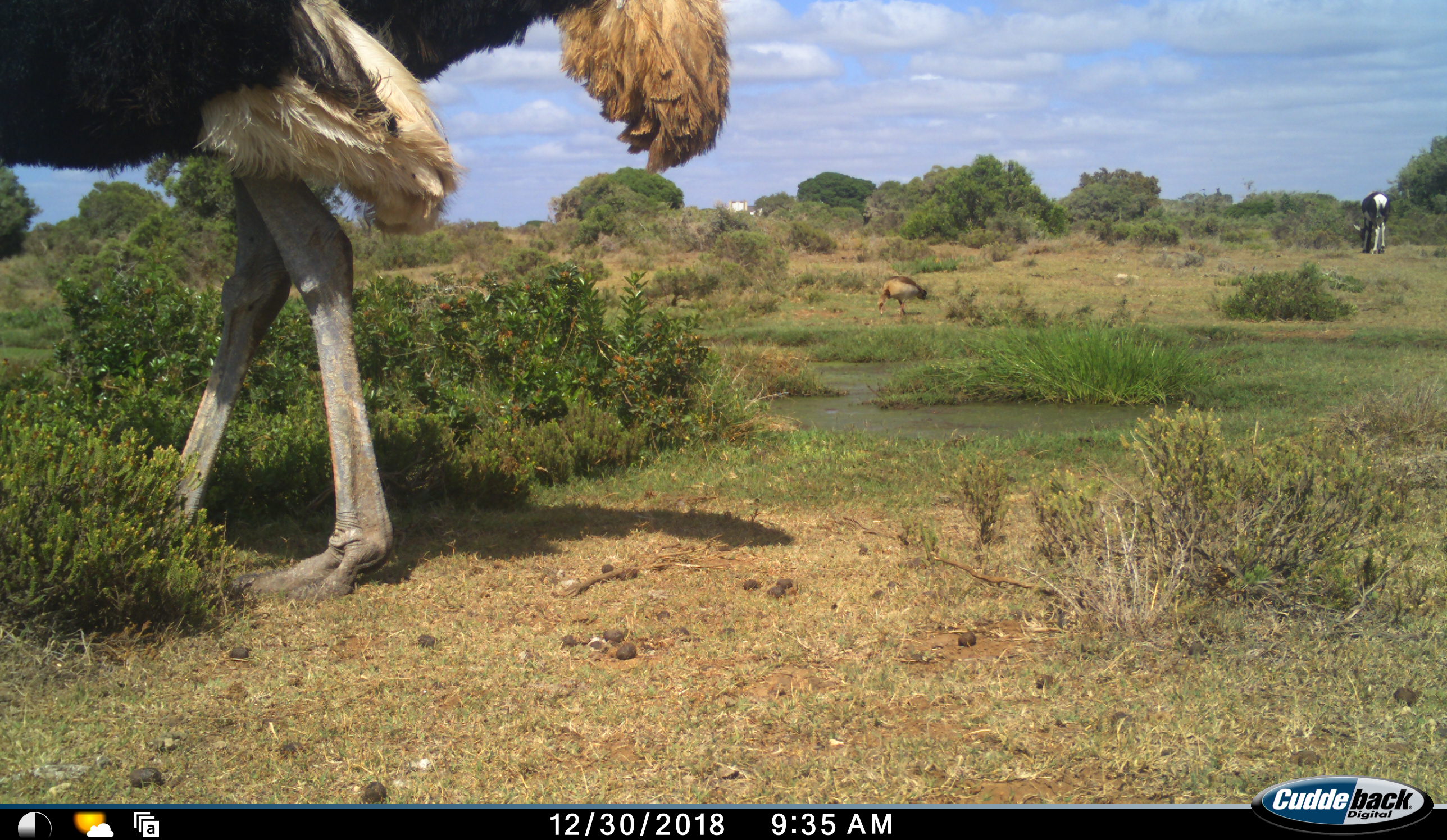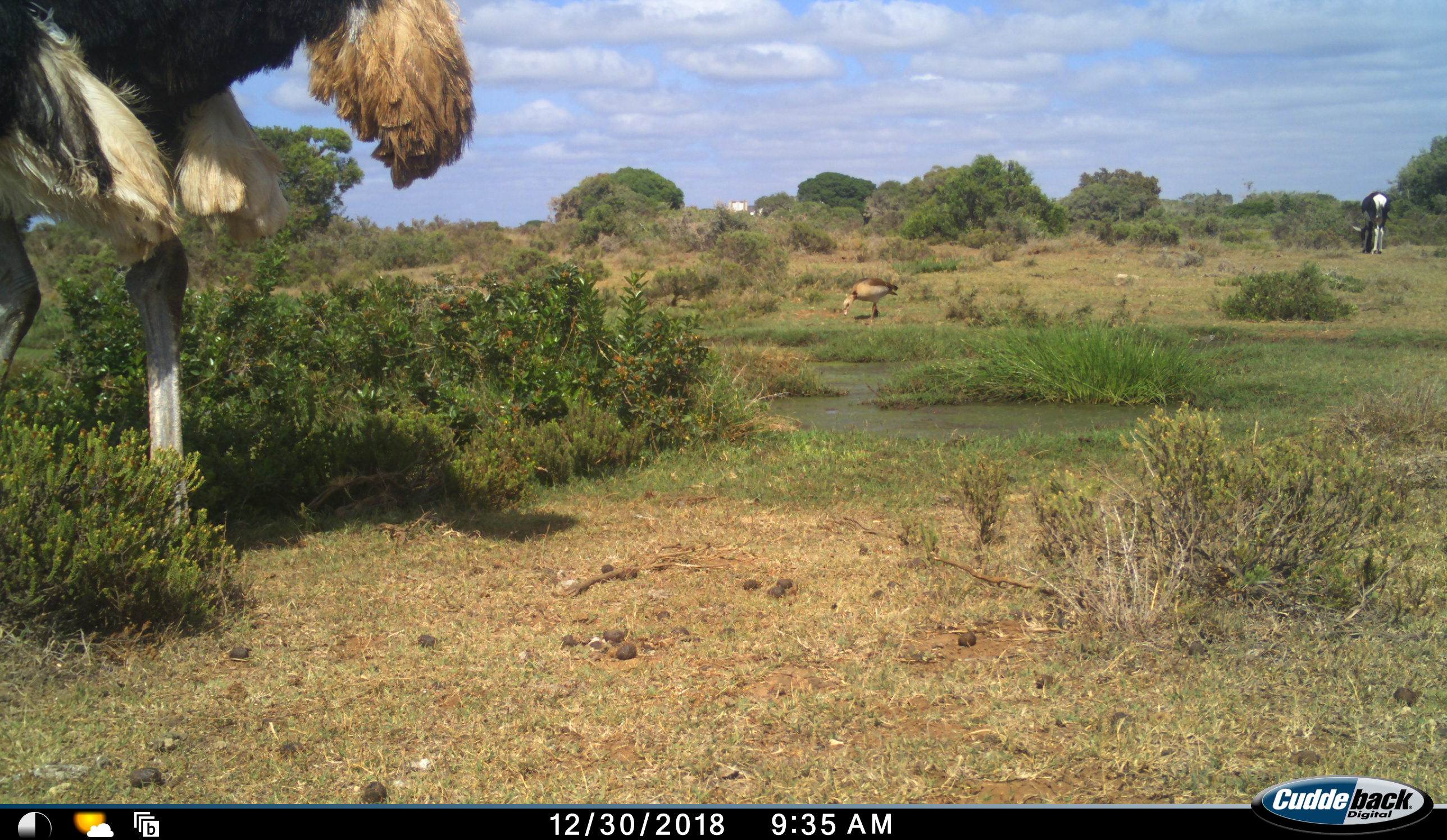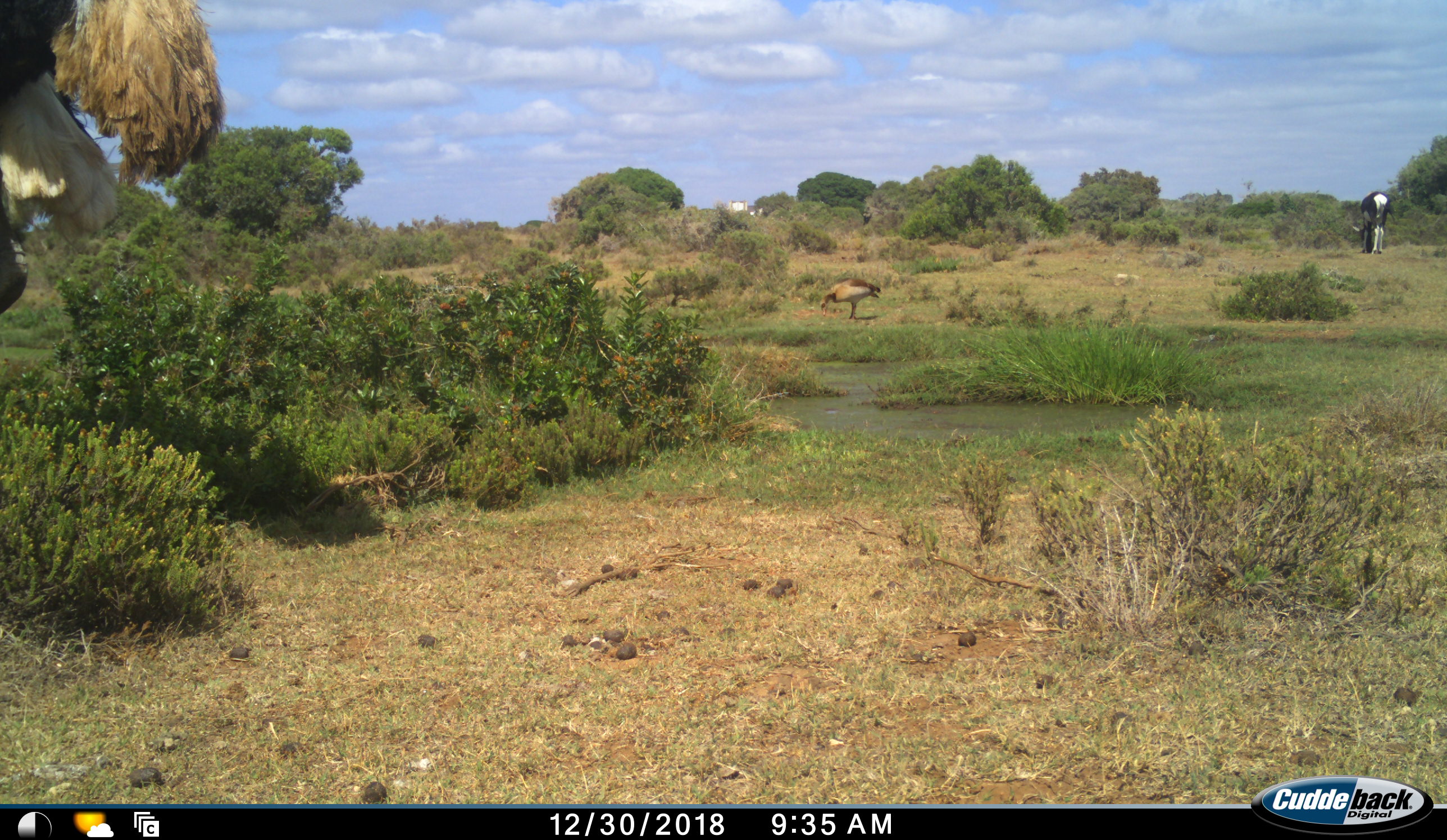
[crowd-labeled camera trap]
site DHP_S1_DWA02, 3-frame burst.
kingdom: Animalia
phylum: Chordata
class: Aves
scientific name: Aves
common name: bird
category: birdother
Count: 1.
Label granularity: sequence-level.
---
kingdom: Animalia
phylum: Chordata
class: Mammalia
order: Artiodactyla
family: Bovidae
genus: Damaliscus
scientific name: Damaliscus pygargus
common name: bontebok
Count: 1.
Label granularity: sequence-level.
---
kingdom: Animalia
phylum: Chordata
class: Aves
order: Struthioniformes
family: Struthionidae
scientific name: Struthionidae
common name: ostrich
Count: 1.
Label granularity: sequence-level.